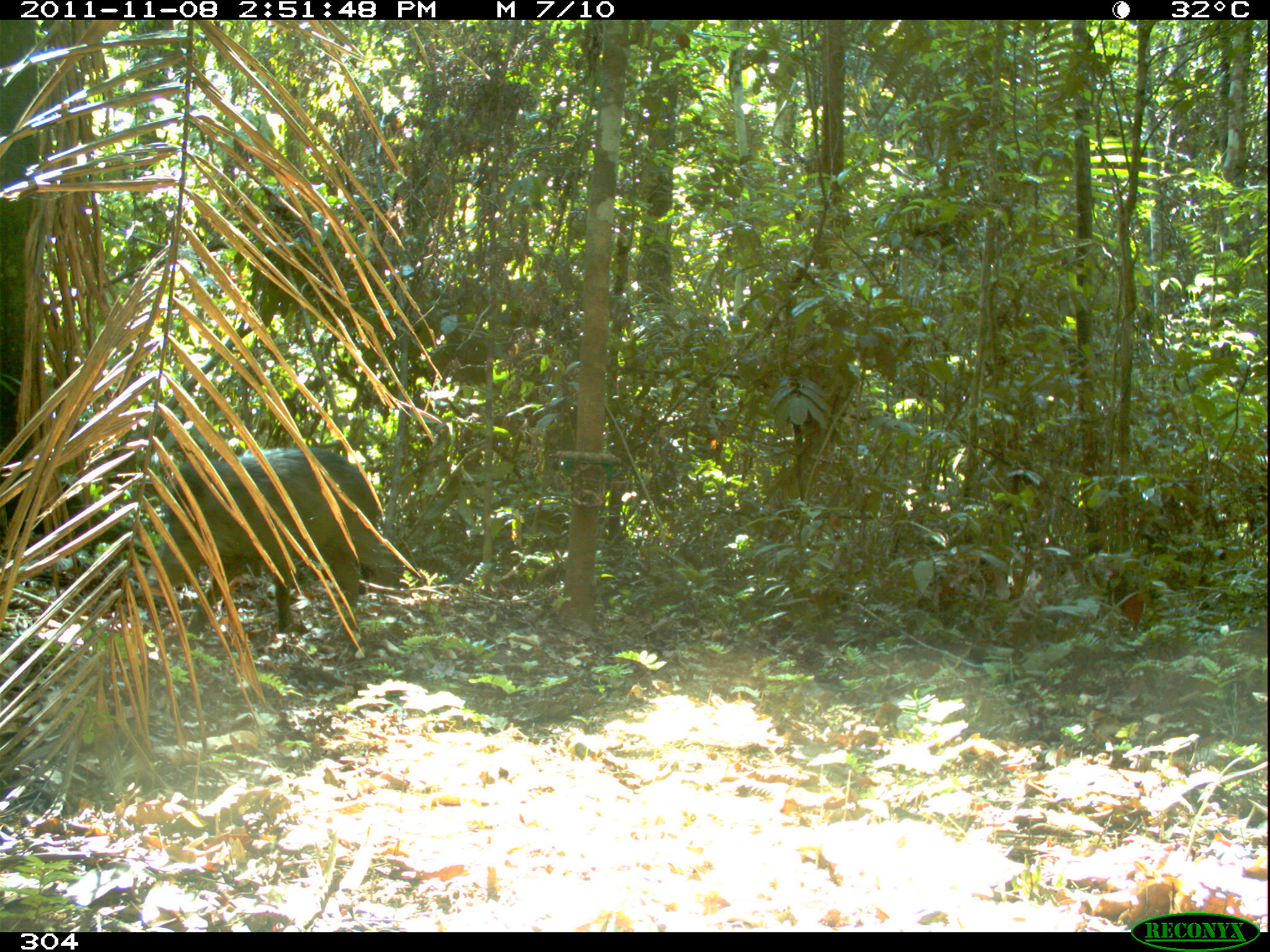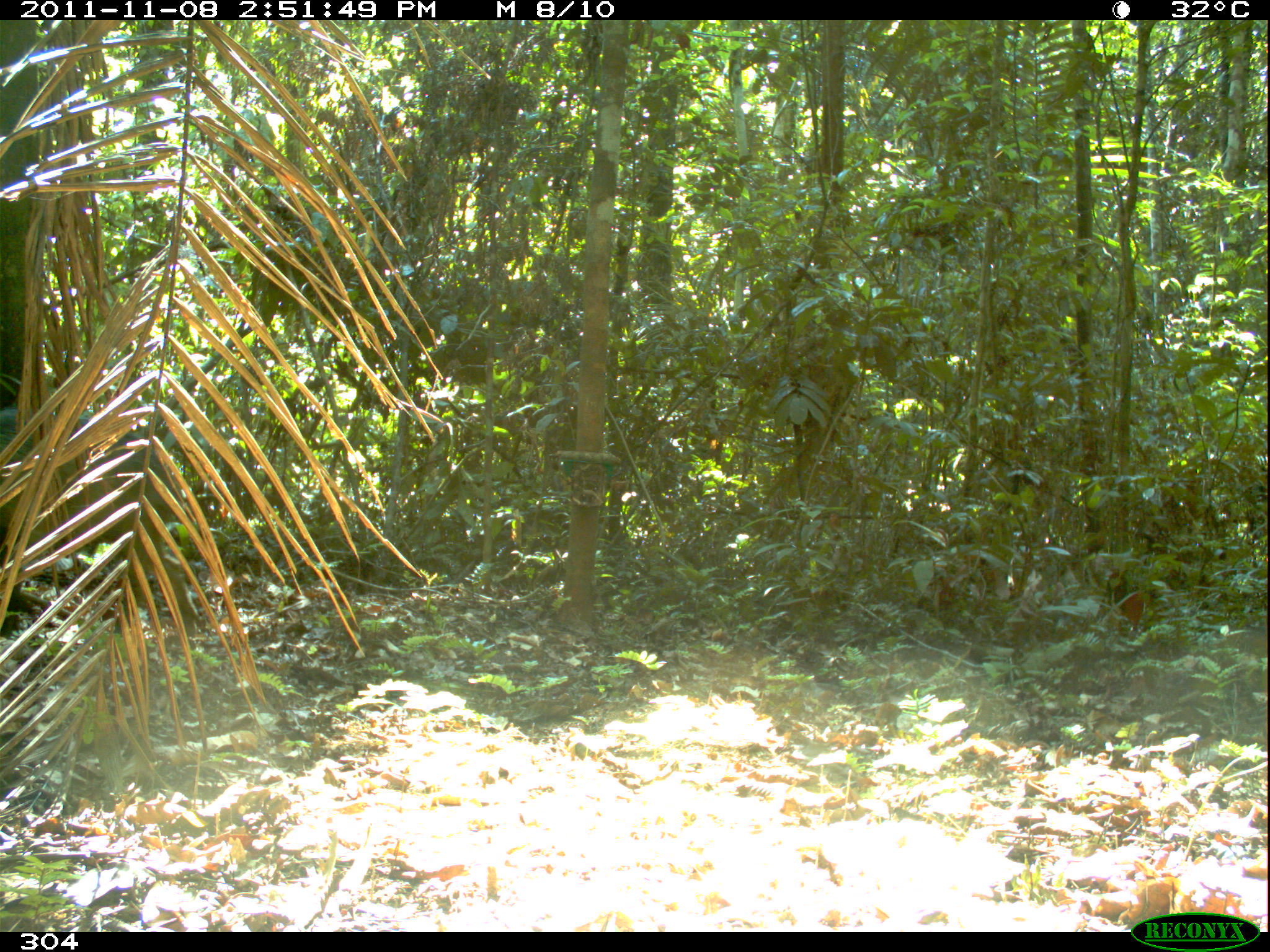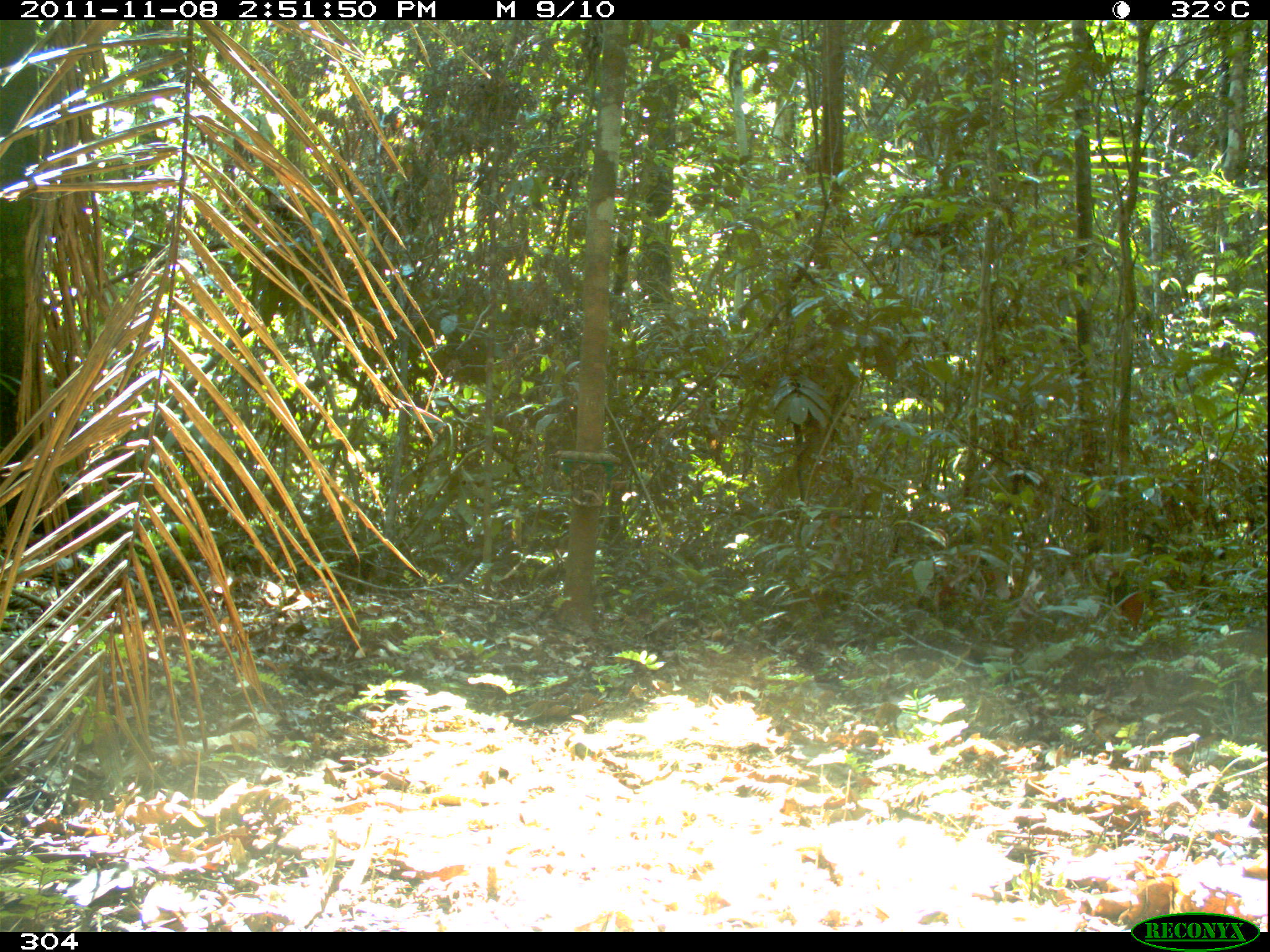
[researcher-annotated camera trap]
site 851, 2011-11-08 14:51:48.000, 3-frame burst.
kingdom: Animalia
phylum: Chordata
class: Mammalia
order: Artiodactyla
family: Tayassuidae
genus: Tayassu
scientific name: Tayassu pecari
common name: white-lipped peccary